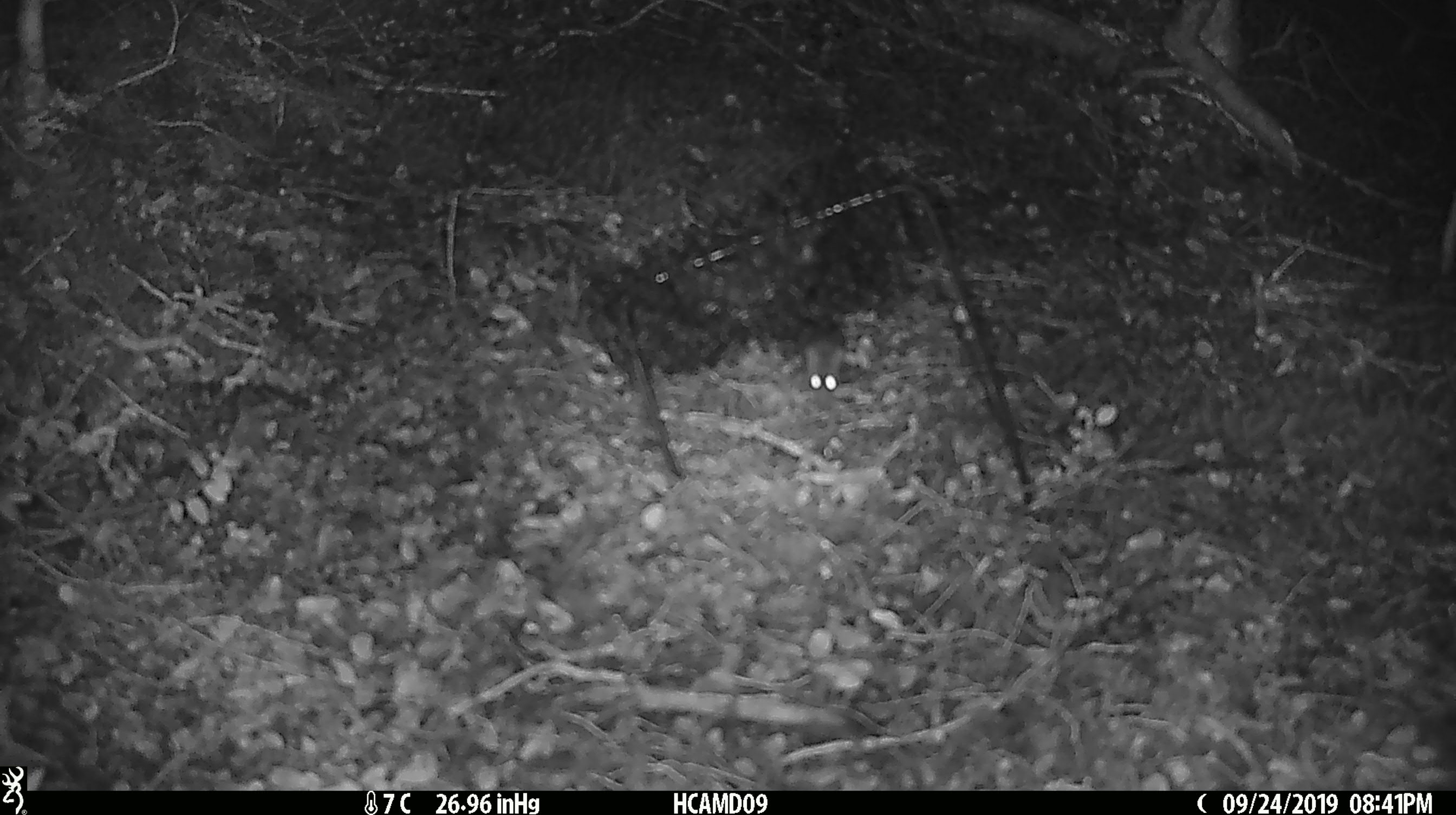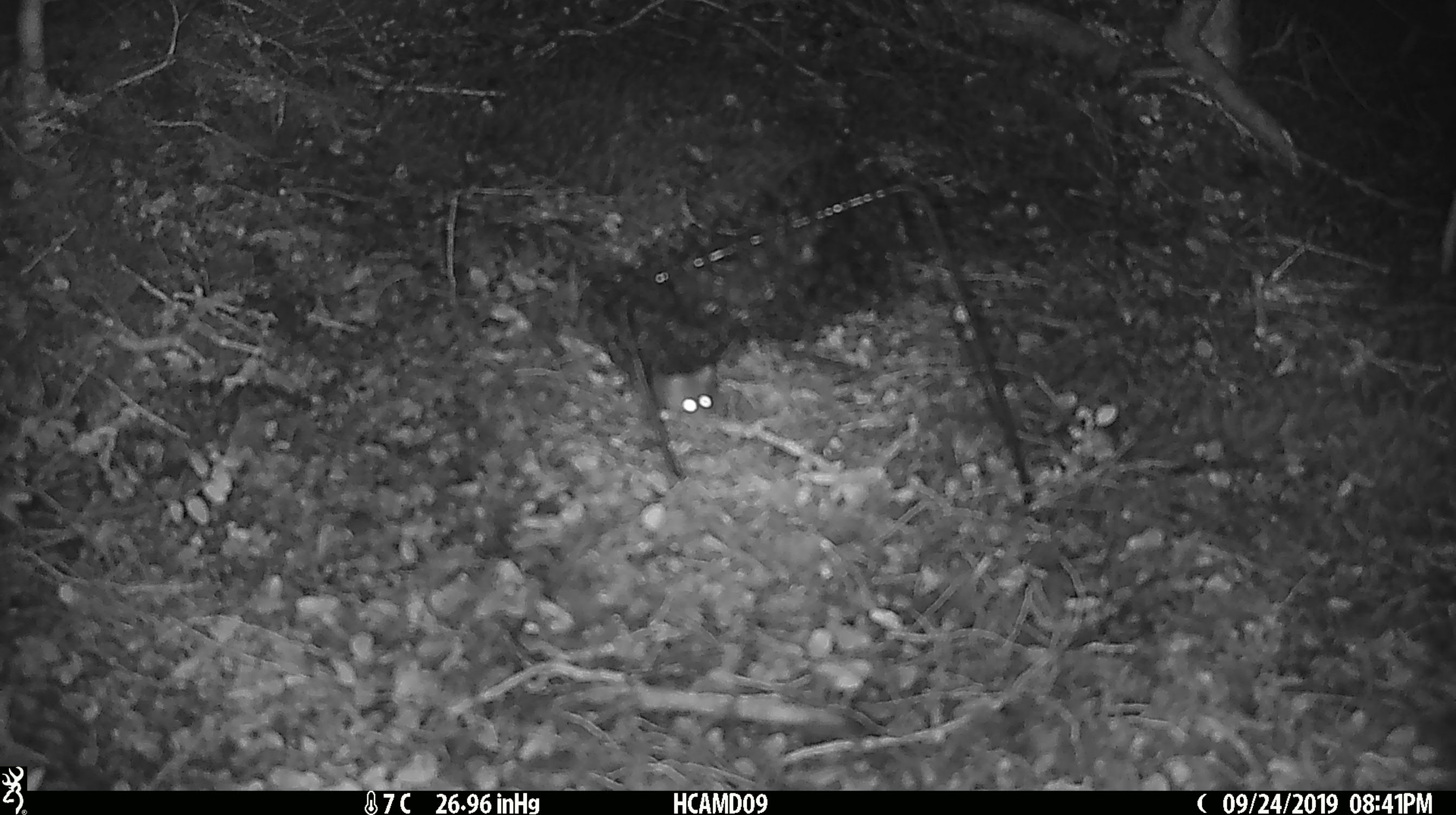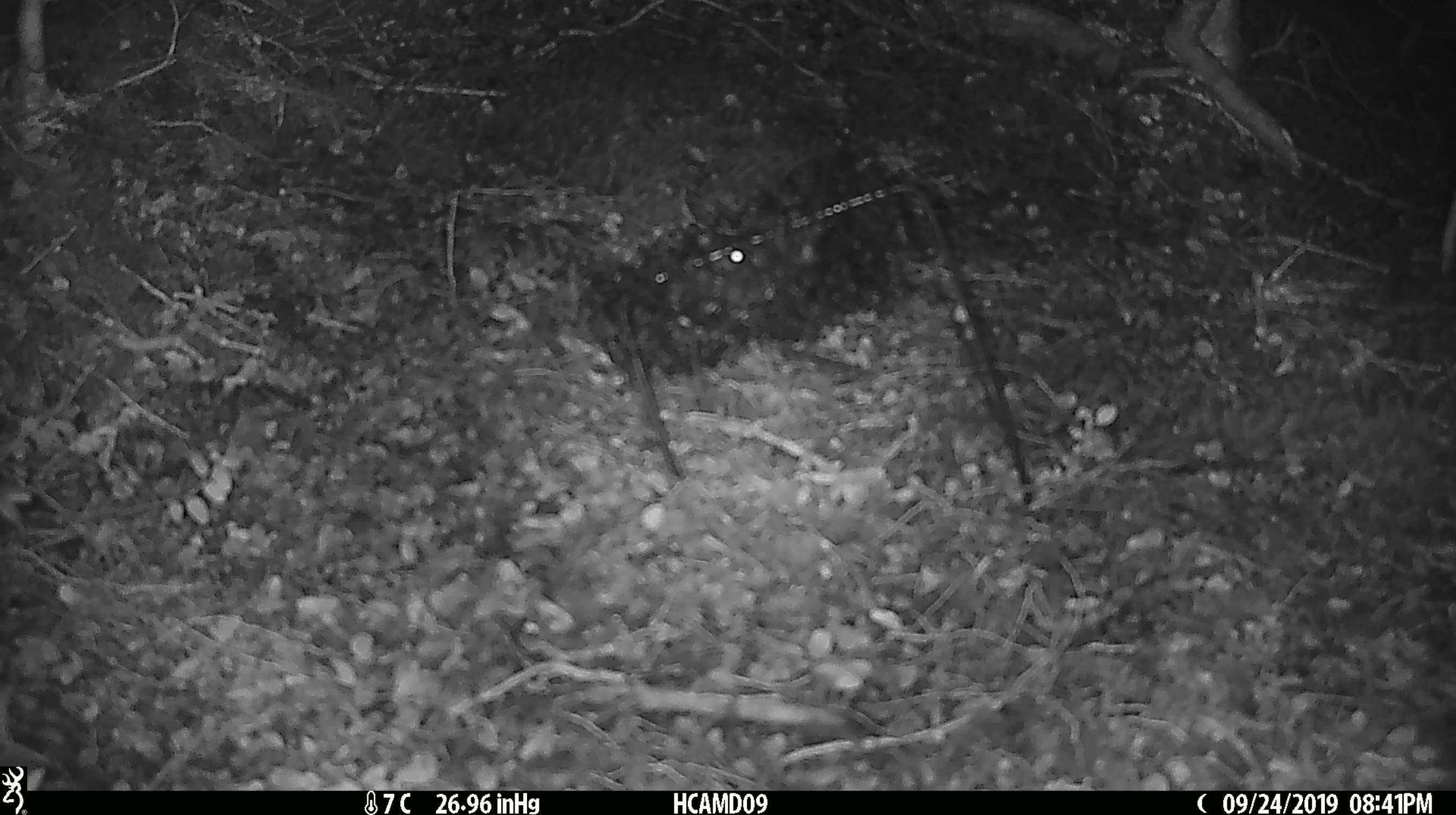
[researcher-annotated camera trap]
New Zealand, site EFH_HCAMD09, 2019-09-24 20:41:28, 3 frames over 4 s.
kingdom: Animalia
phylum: Chordata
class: Mammalia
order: Rodentia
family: Muridae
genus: Mus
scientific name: Mus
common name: mouse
Mouse (Mus).